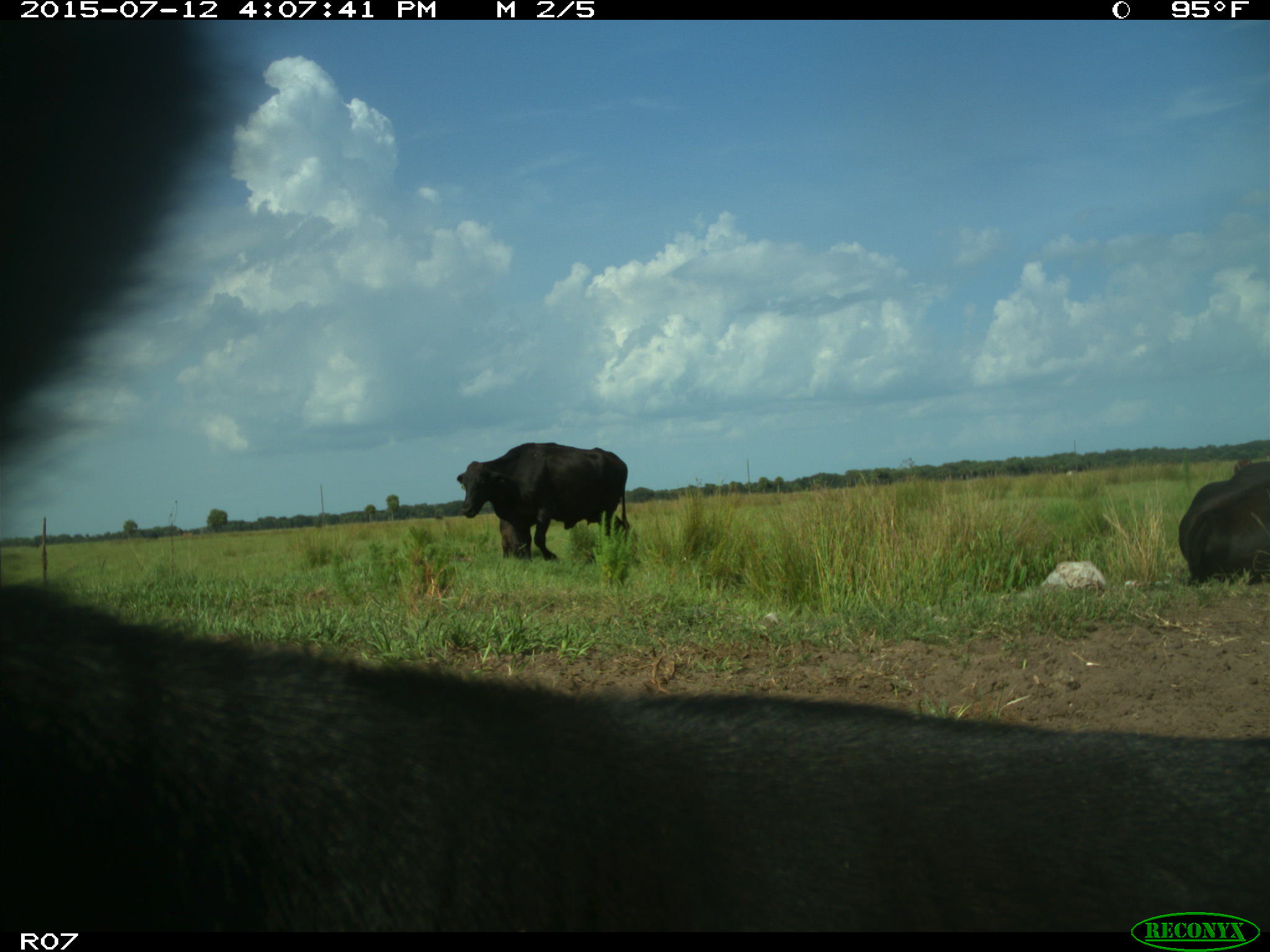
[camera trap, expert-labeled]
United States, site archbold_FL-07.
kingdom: Animalia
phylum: Chordata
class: Mammalia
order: Artiodactyla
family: Bovidae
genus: Bos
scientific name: Bos taurus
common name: domestic cow